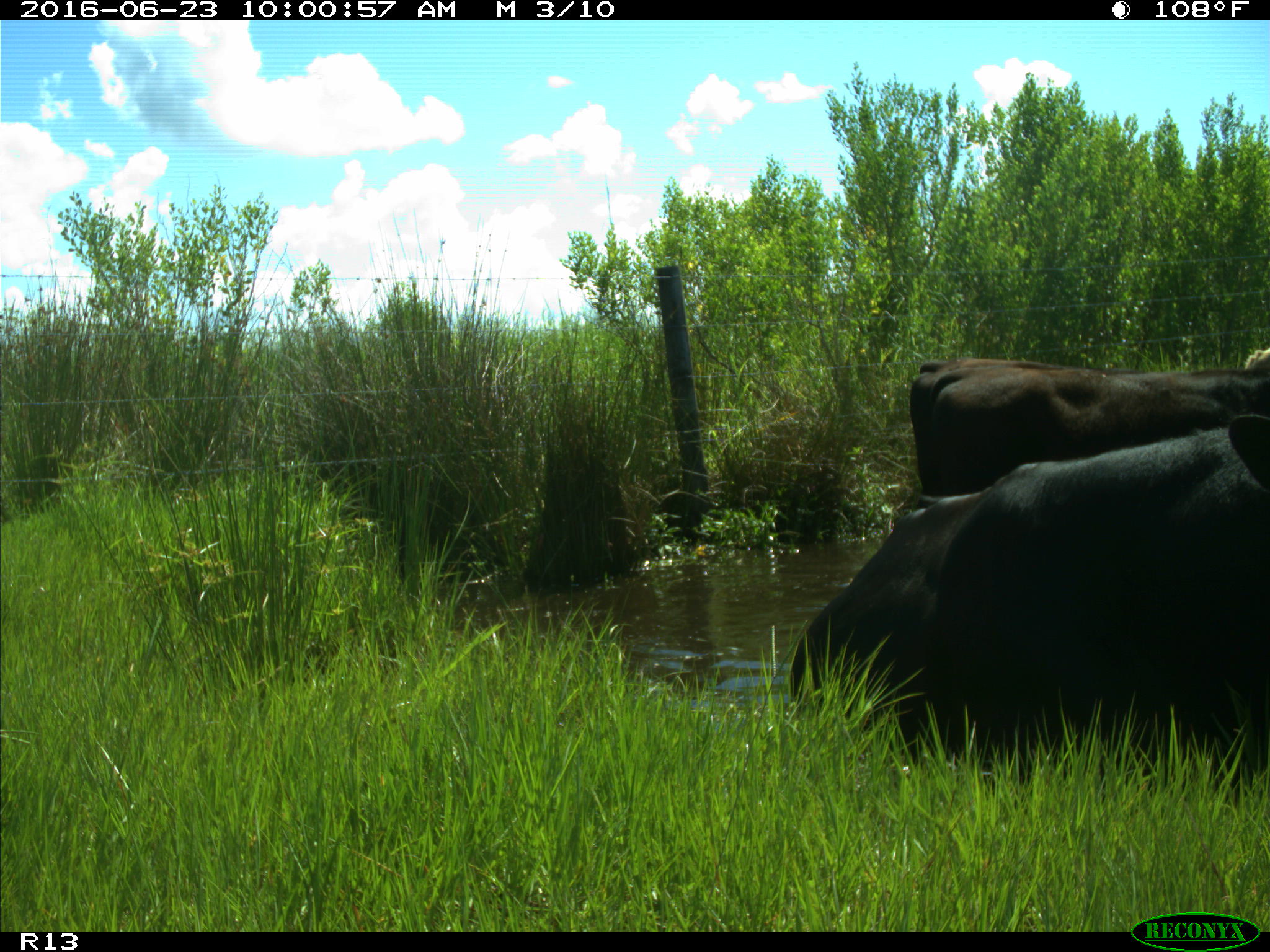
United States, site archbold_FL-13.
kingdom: Animalia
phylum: Chordata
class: Mammalia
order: Artiodactyla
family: Bovidae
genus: Bos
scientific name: Bos taurus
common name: domestic cow